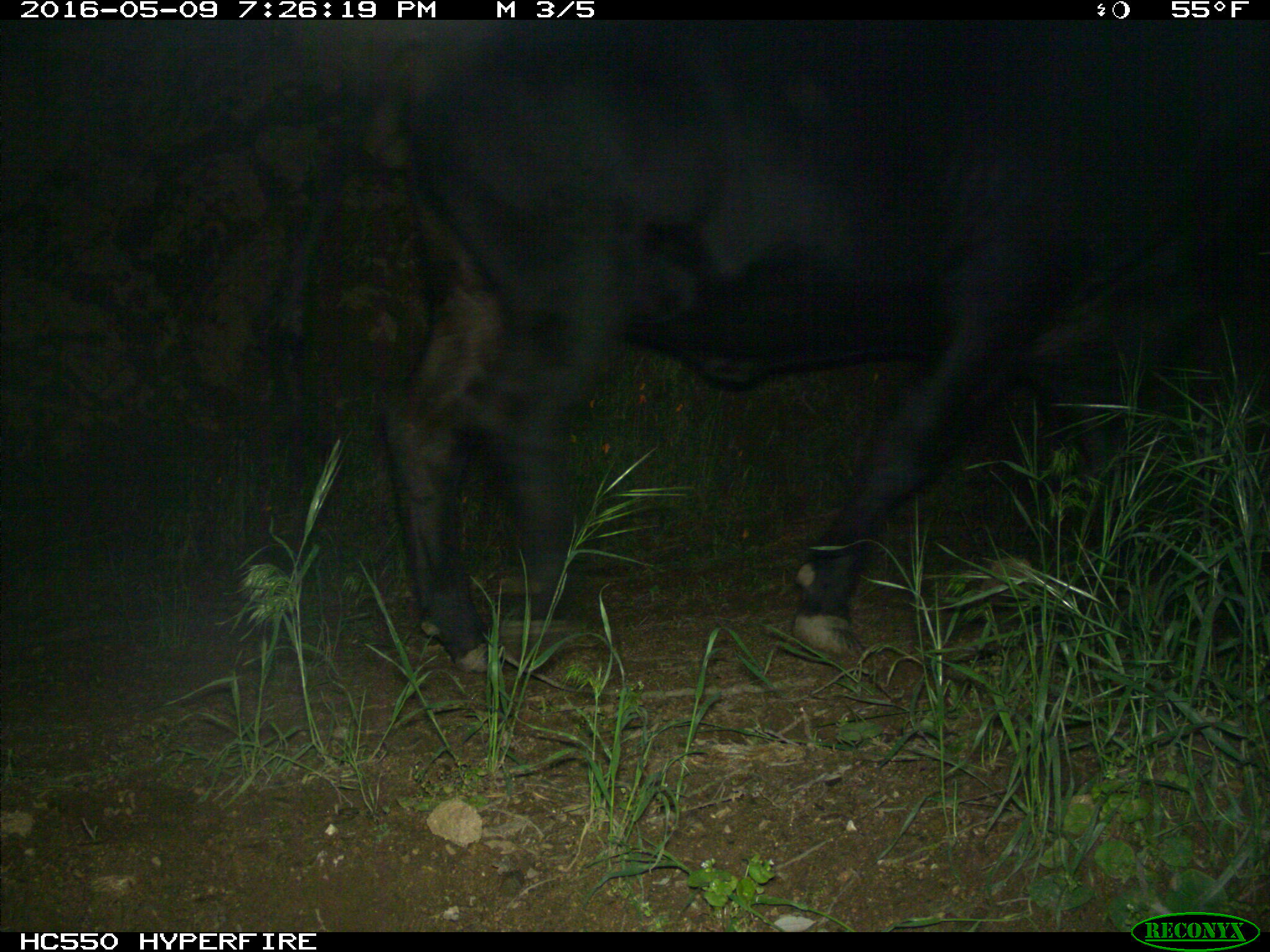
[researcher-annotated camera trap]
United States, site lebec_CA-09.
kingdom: Animalia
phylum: Chordata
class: Mammalia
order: Artiodactyla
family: Bovidae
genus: Bos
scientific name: Bos taurus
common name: domestic cow